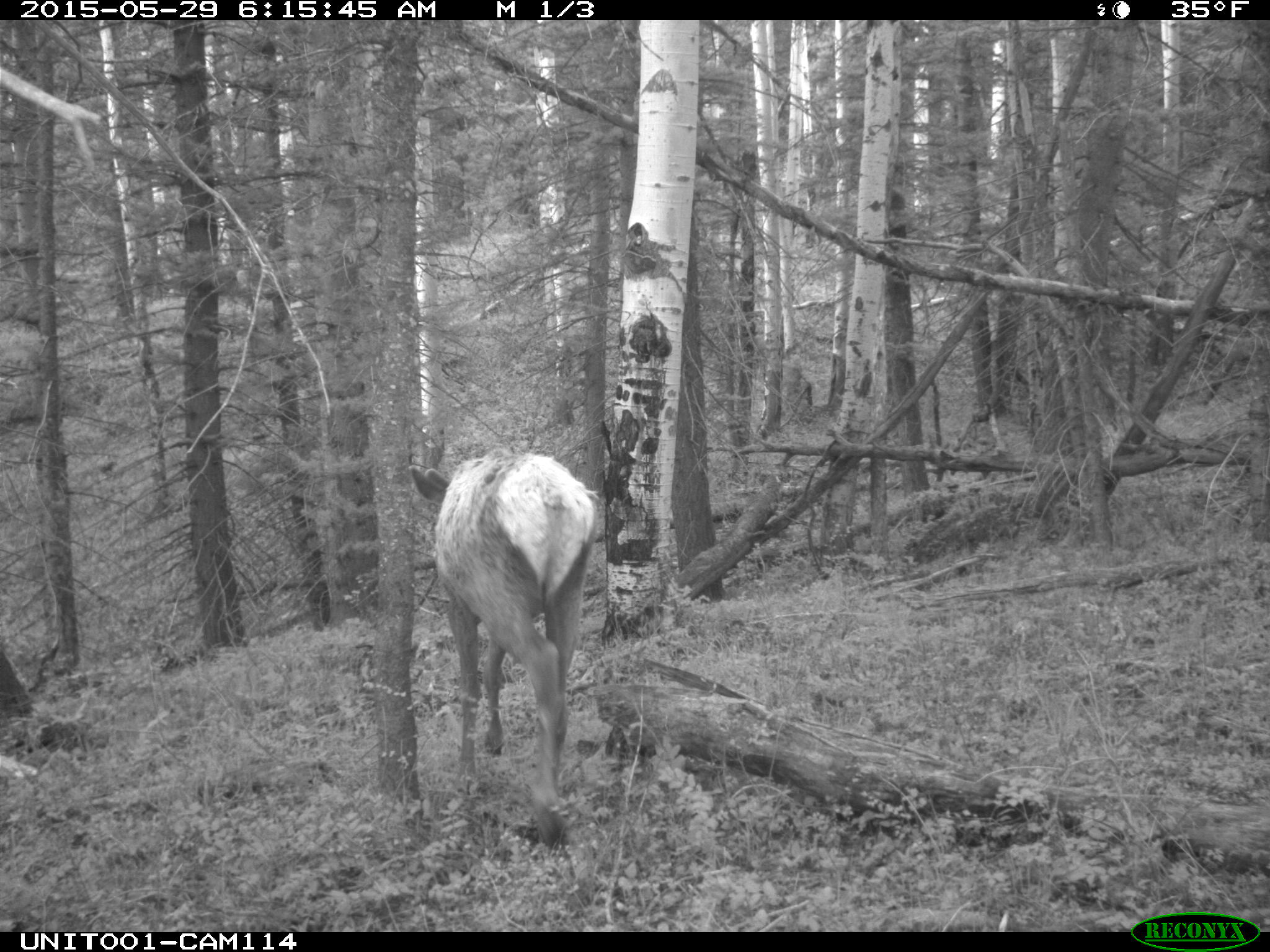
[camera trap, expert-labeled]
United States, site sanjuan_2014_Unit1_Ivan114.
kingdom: Animalia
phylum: Chordata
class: Mammalia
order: Artiodactyla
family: Cervidae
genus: Cervus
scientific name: Cervus elaphus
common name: red deer